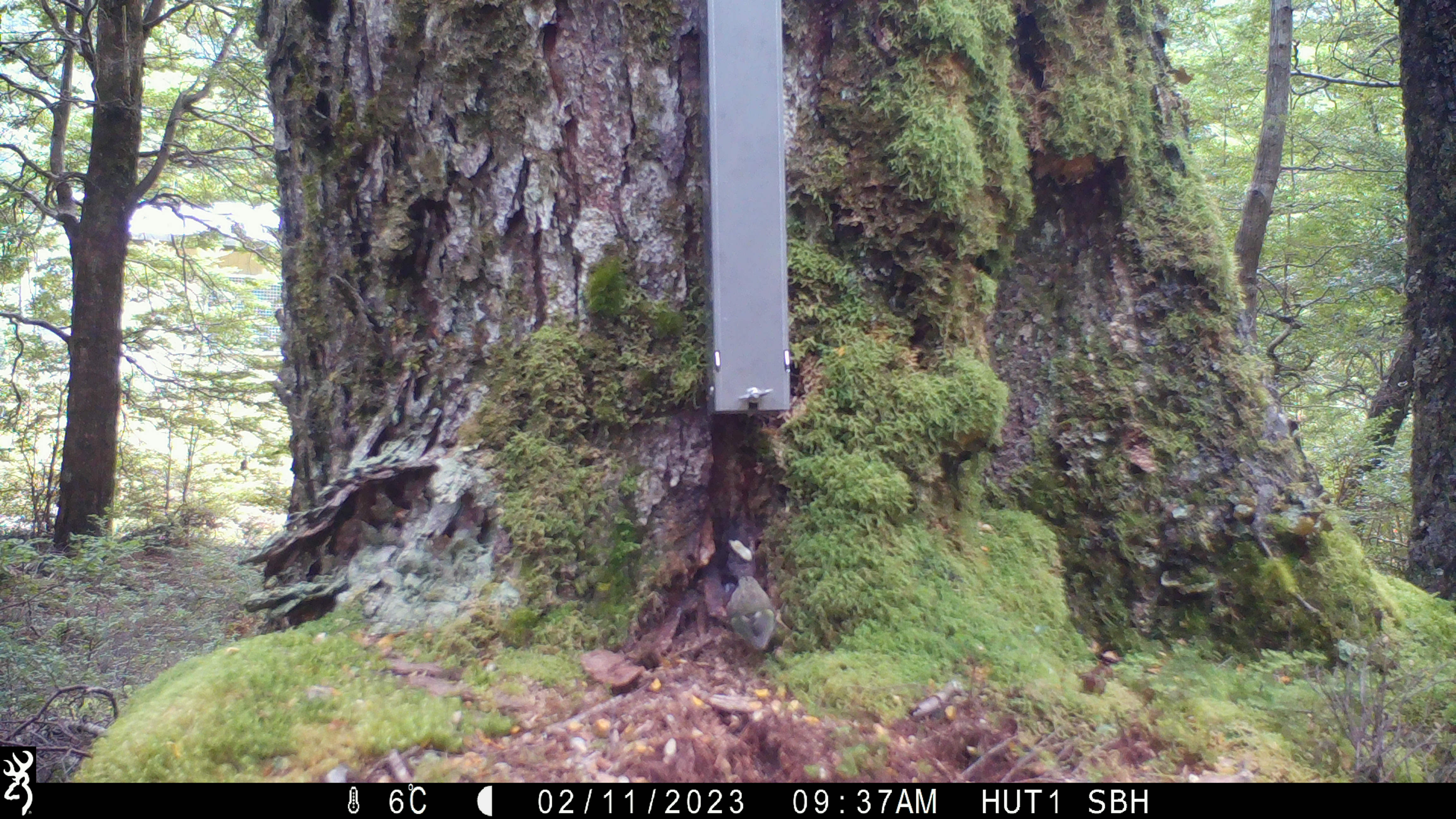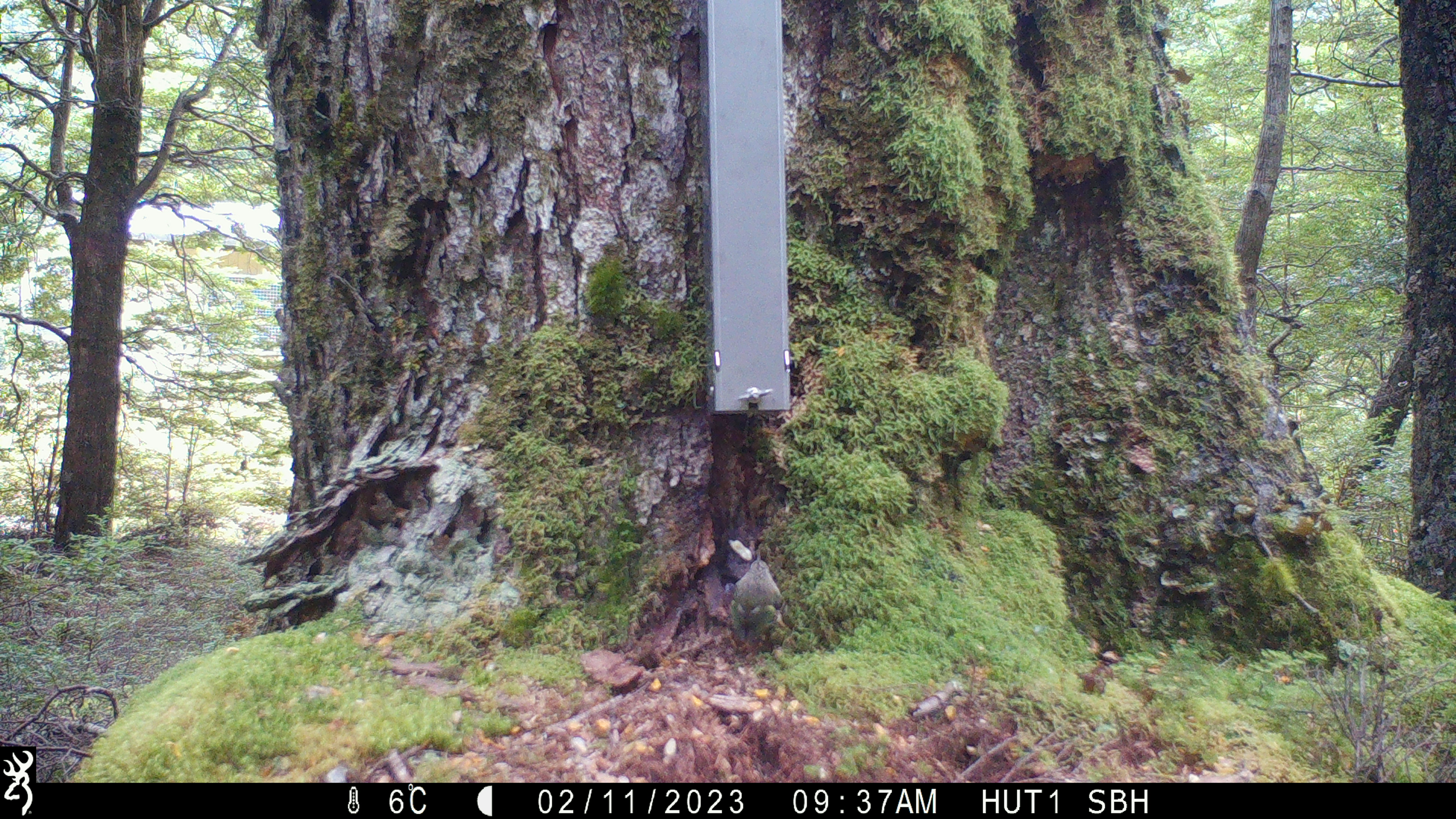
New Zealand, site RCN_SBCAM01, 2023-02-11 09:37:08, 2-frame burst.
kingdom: Animalia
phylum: Chordata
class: Aves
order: Passeriformes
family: Acanthisittidae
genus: Acanthisitta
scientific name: Acanthisitta chloris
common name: rifleman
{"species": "rifleman (Acanthisitta chloris)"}